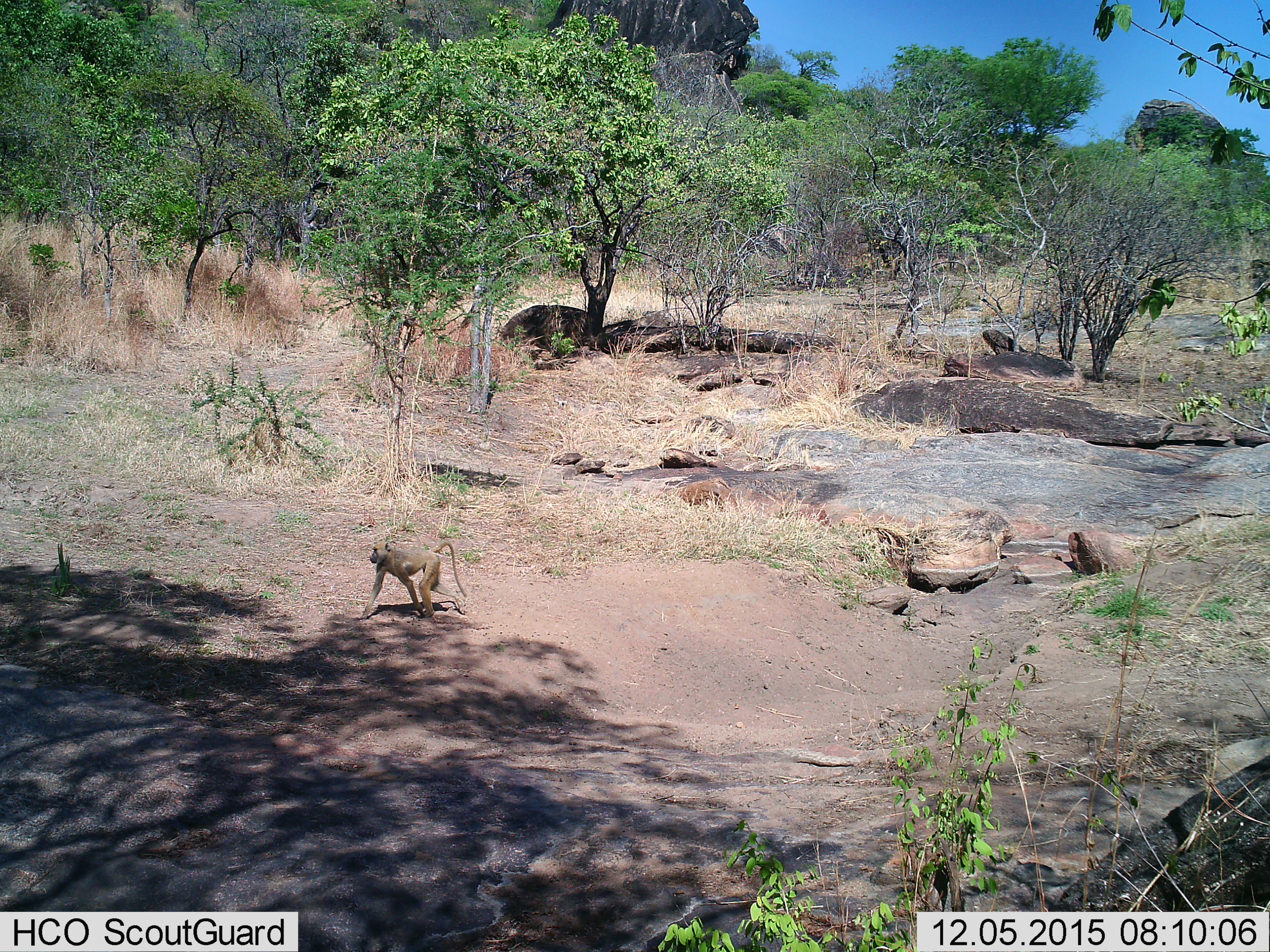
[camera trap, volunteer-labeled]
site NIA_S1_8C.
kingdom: Animalia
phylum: Chordata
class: Mammalia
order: Primates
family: Cercopithecidae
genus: Papio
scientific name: Papio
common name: baboon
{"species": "baboon (Papio)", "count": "1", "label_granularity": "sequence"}